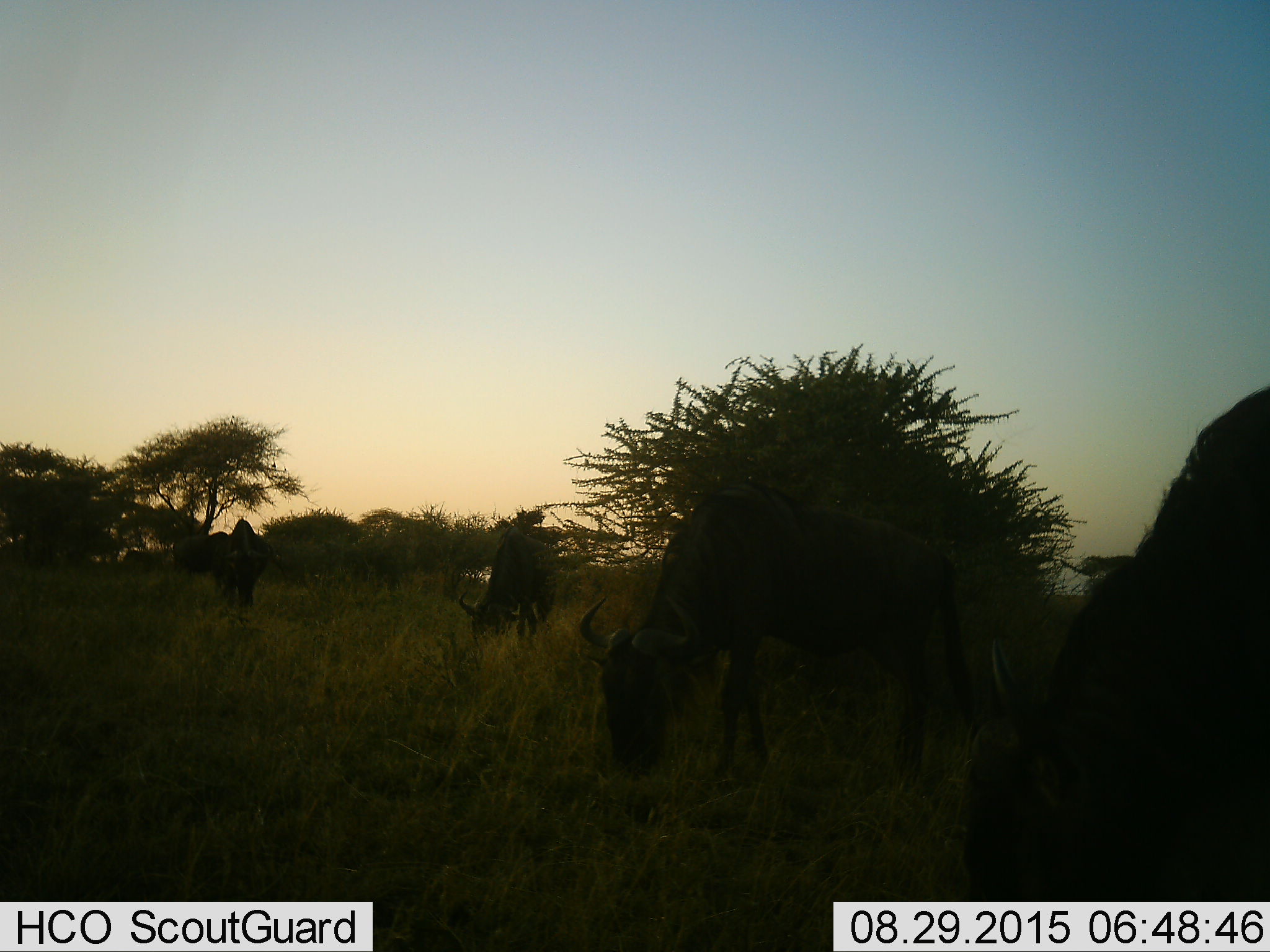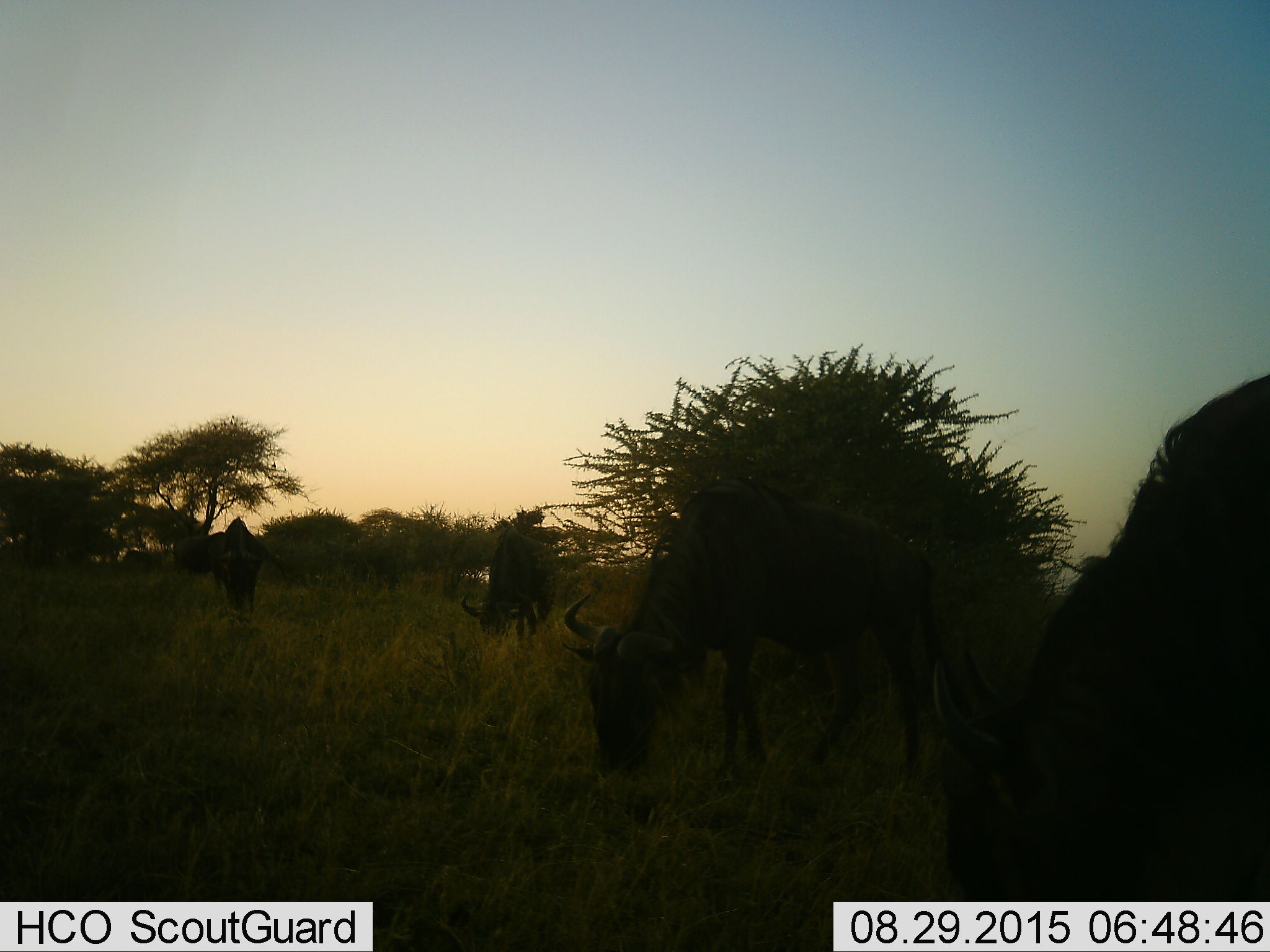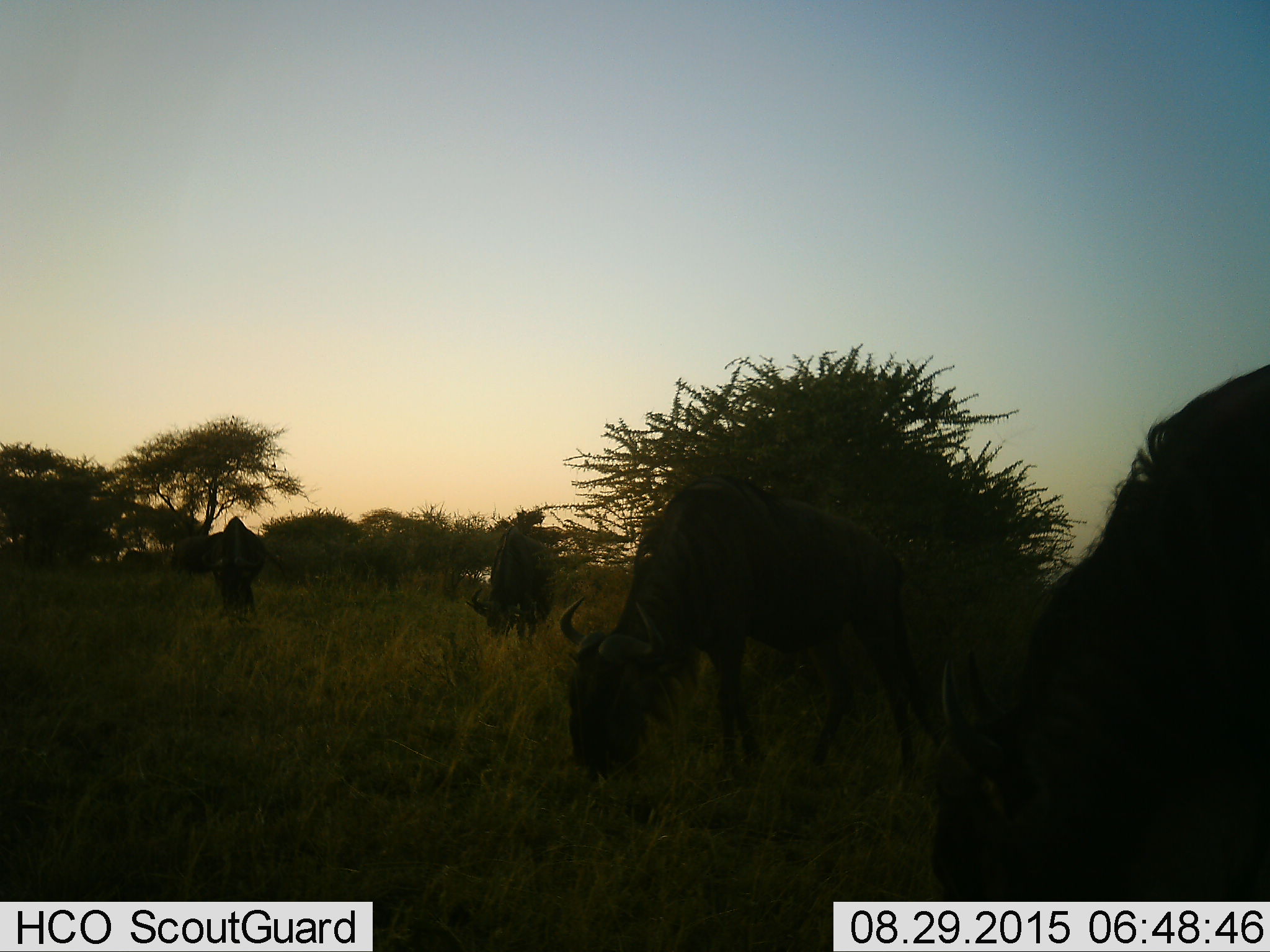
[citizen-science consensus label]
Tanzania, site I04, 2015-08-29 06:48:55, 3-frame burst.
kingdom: Animalia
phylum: Chordata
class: Mammalia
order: Artiodactyla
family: Bovidae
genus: Connochaetes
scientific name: Connochaetes taurinus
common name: blue wildebeest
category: wildebeest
Wildebeest (blue wildebeest) (Connochaetes taurinus), count 4. Behavior (volunteer vote fractions): standing 22%, resting 0%, moving 0%, interacting 0%. Young present (vote fraction): 0%. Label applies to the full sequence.